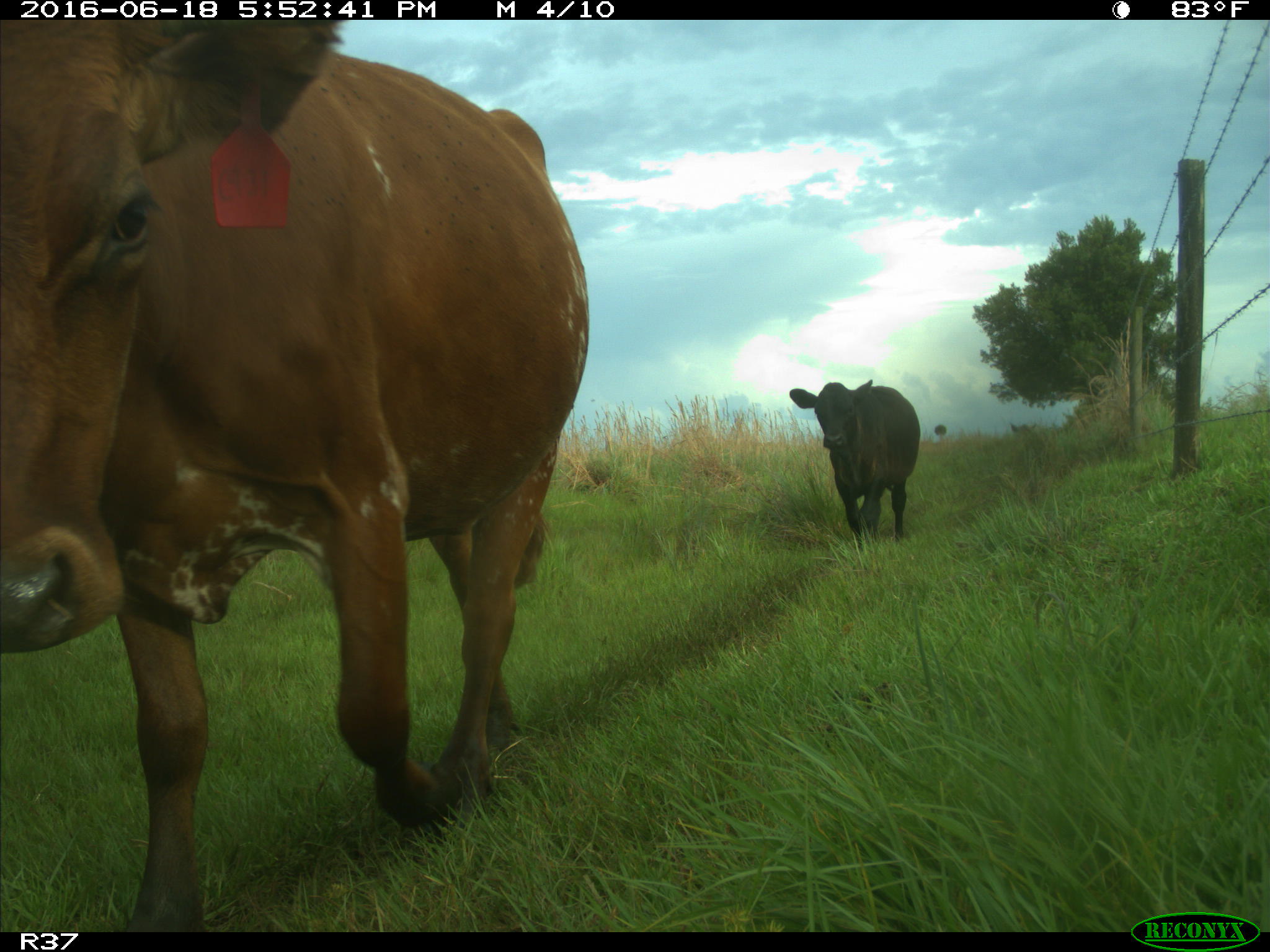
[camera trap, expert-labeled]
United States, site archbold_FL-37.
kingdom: Animalia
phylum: Chordata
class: Mammalia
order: Artiodactyla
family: Bovidae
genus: Bos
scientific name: Bos taurus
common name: domestic cow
Bos taurus (domestic cow).